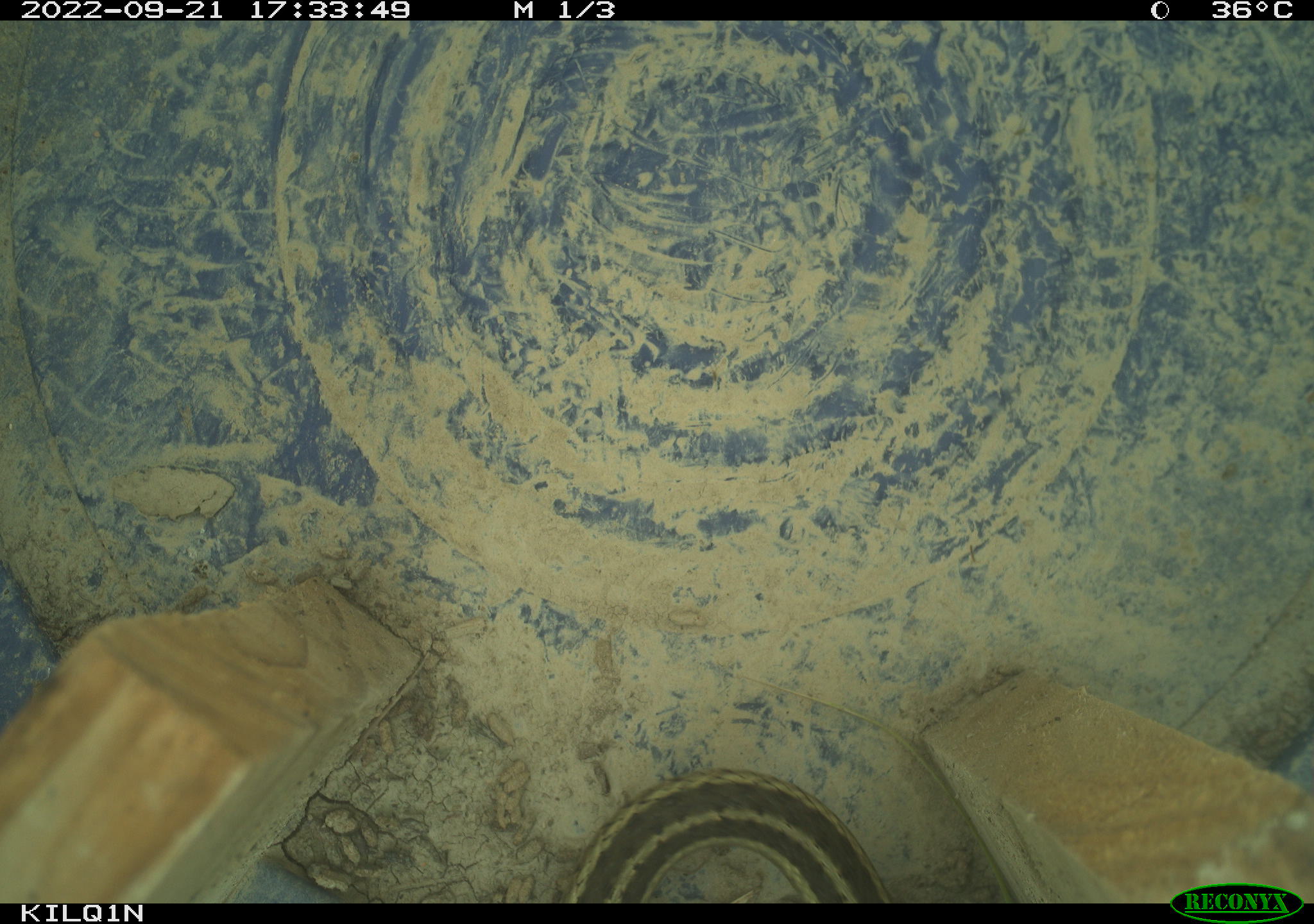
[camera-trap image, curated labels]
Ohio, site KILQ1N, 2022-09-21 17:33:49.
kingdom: Animalia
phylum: Chordata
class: Reptilia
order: Squamata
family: Colubridae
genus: Thamnophis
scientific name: Thamnophis sirtalis sirtalis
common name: eastern gartersnake